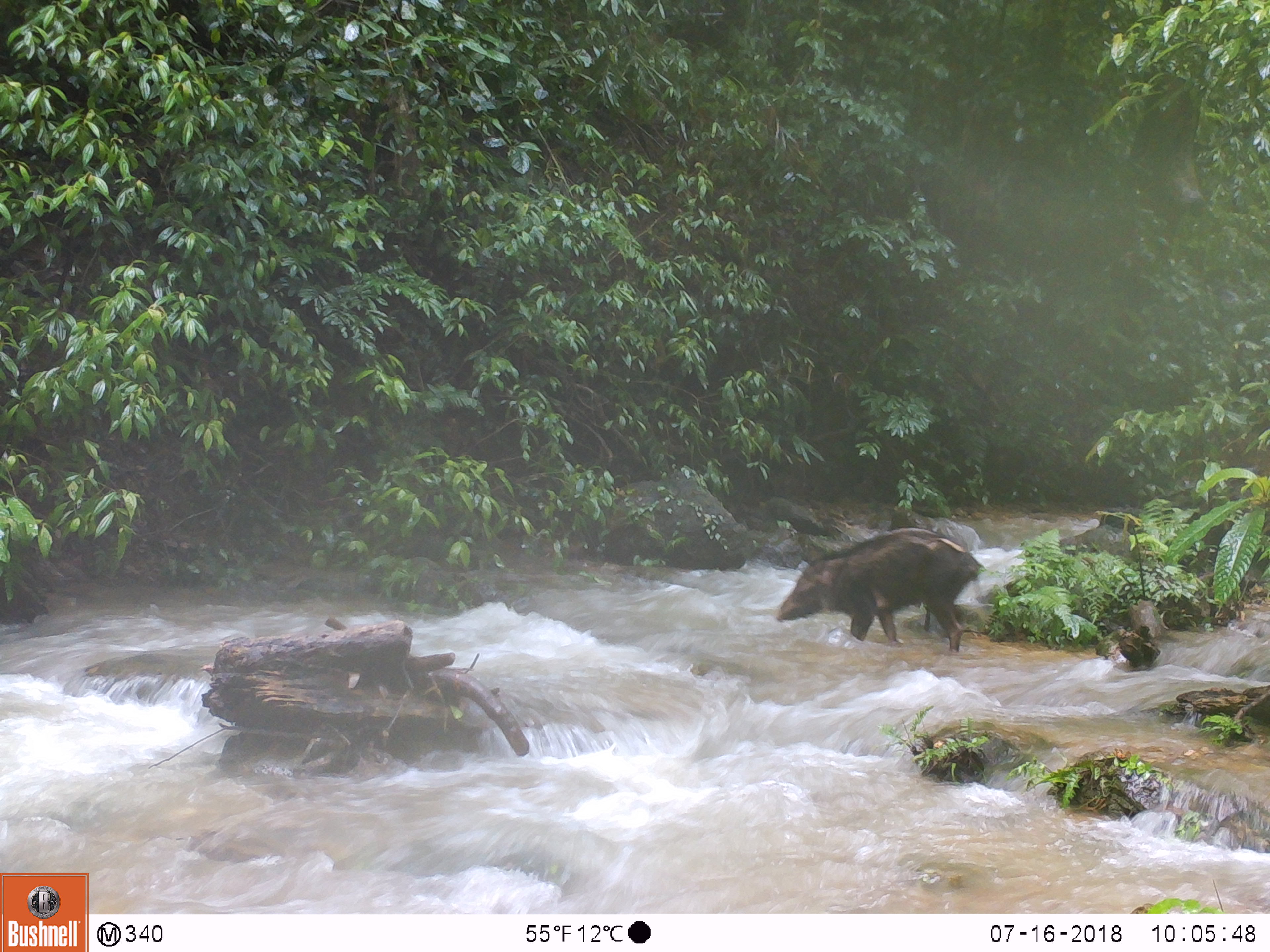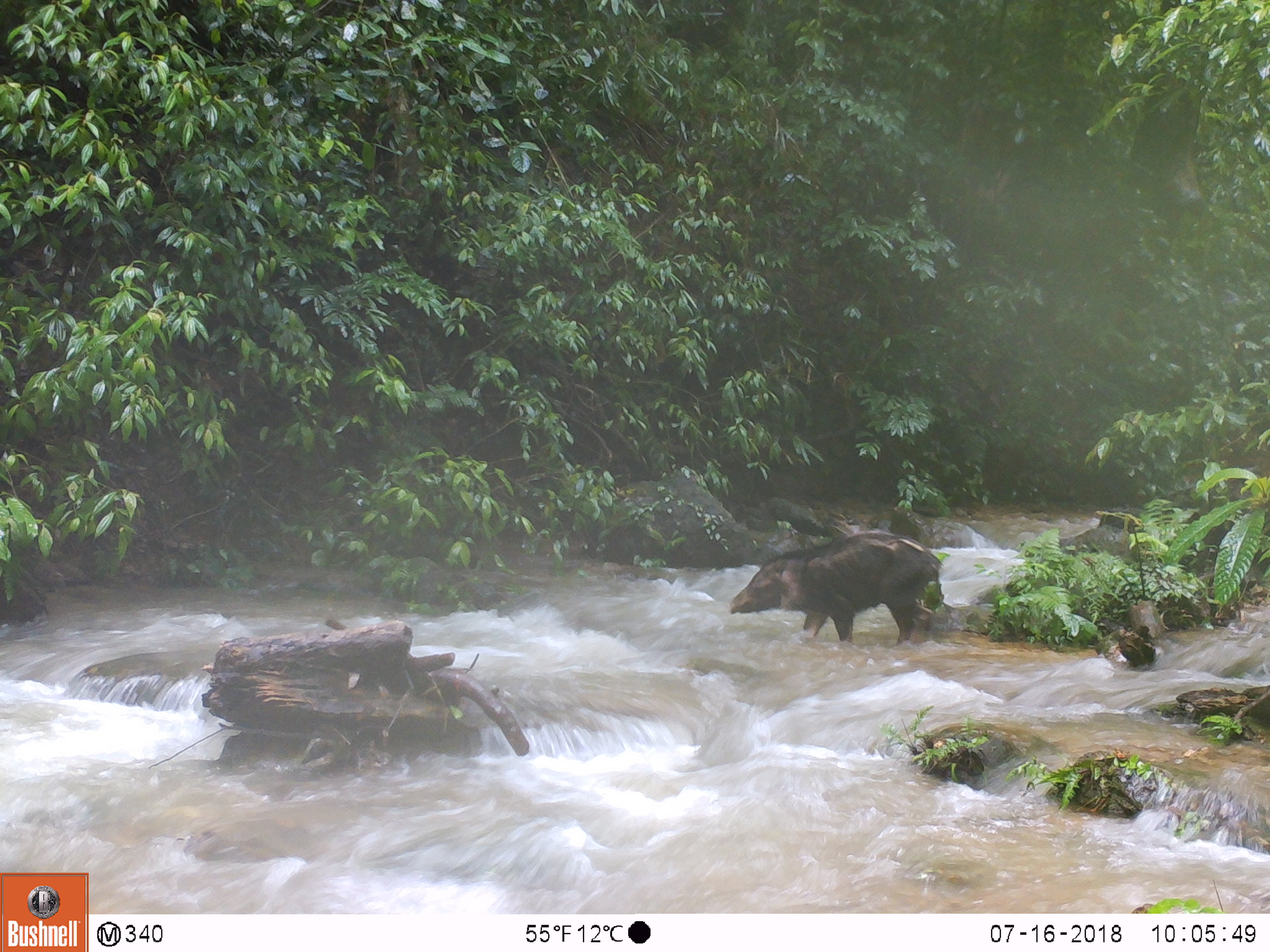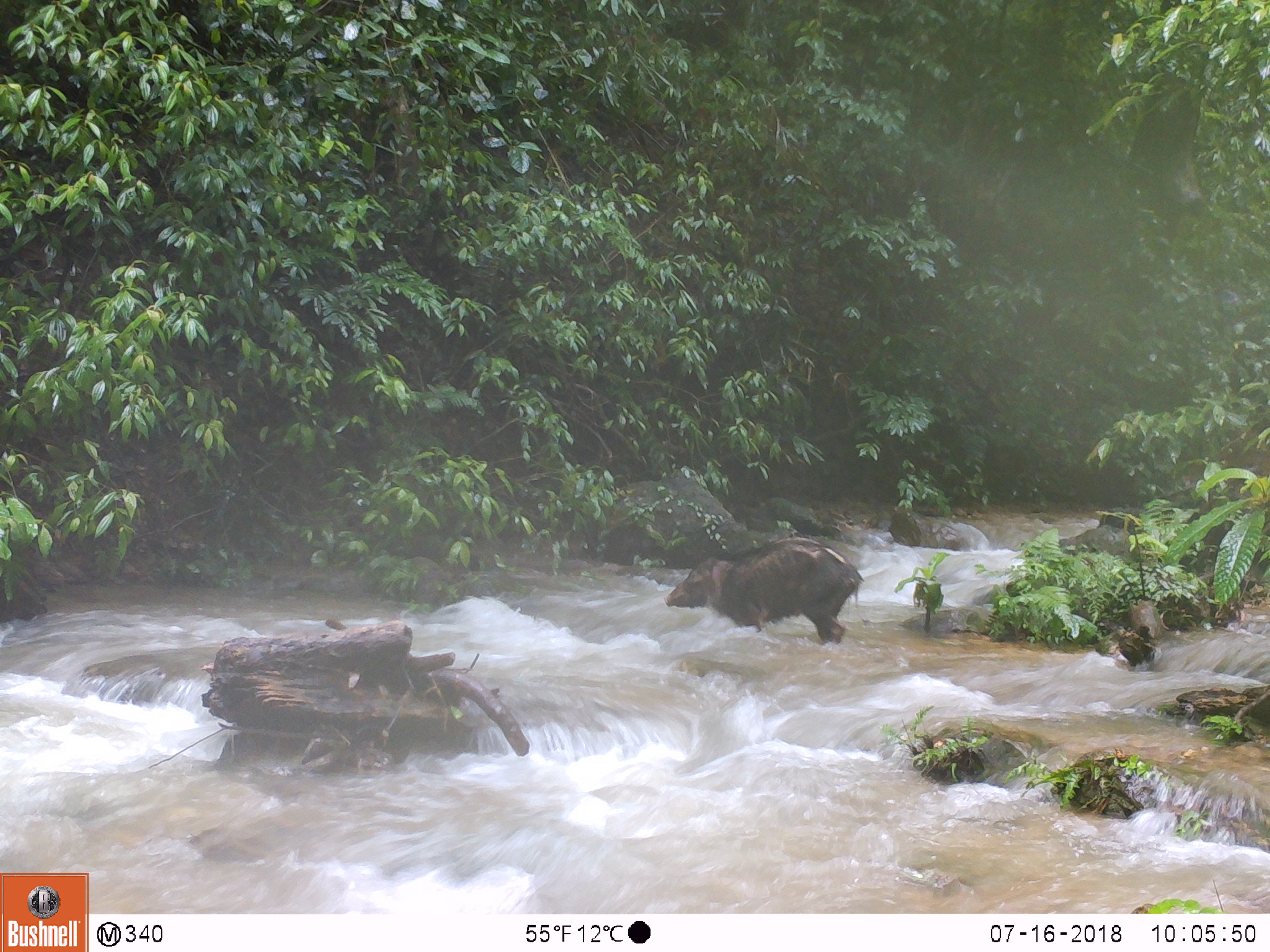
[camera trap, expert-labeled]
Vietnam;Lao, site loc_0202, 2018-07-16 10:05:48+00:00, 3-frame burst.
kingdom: Animalia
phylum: Chordata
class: Mammalia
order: Artiodactyla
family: Suidae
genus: Sus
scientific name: Sus scrofa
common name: eurasian wild pig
Eurasian wild pig (Sus scrofa). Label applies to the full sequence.